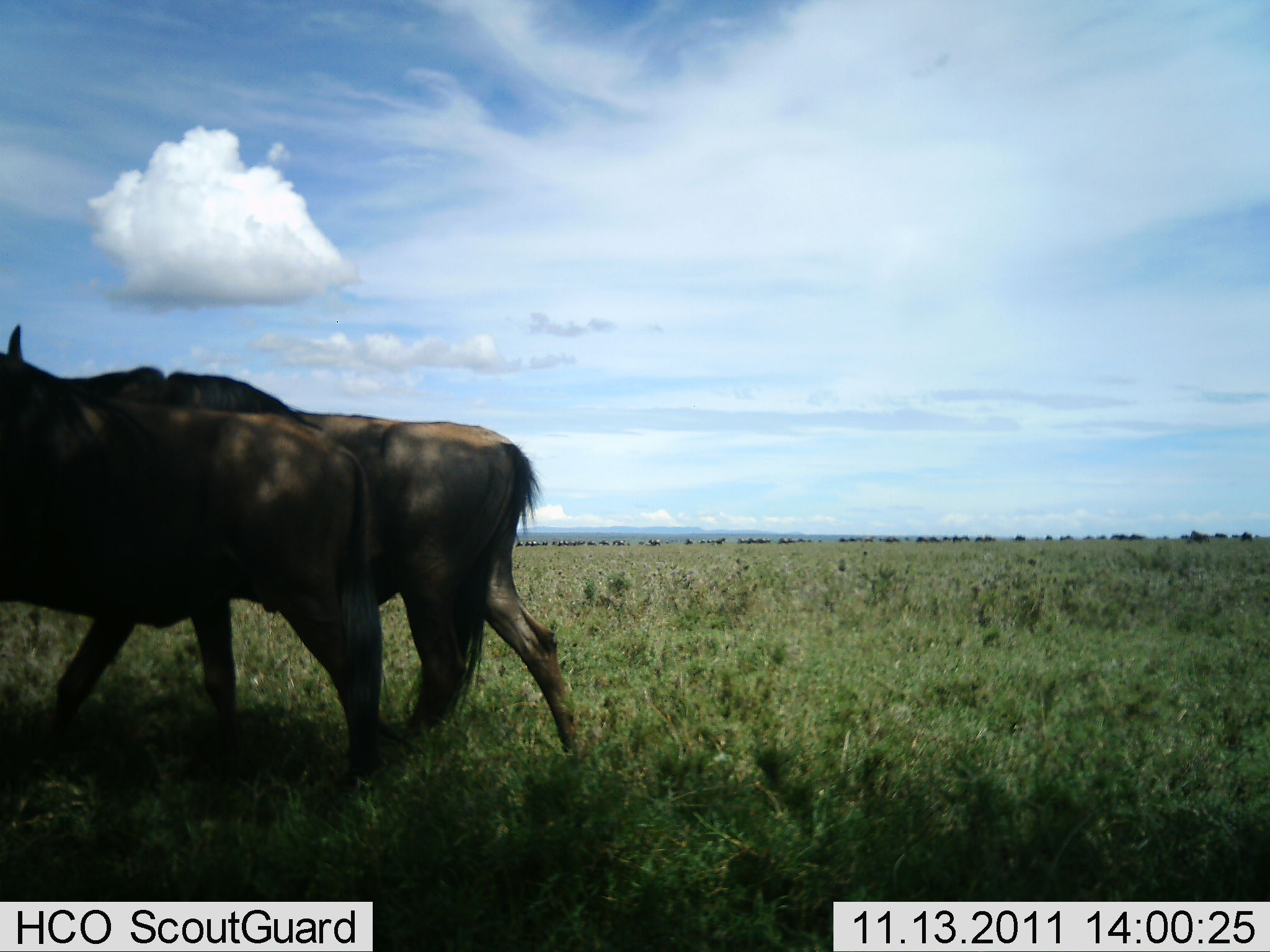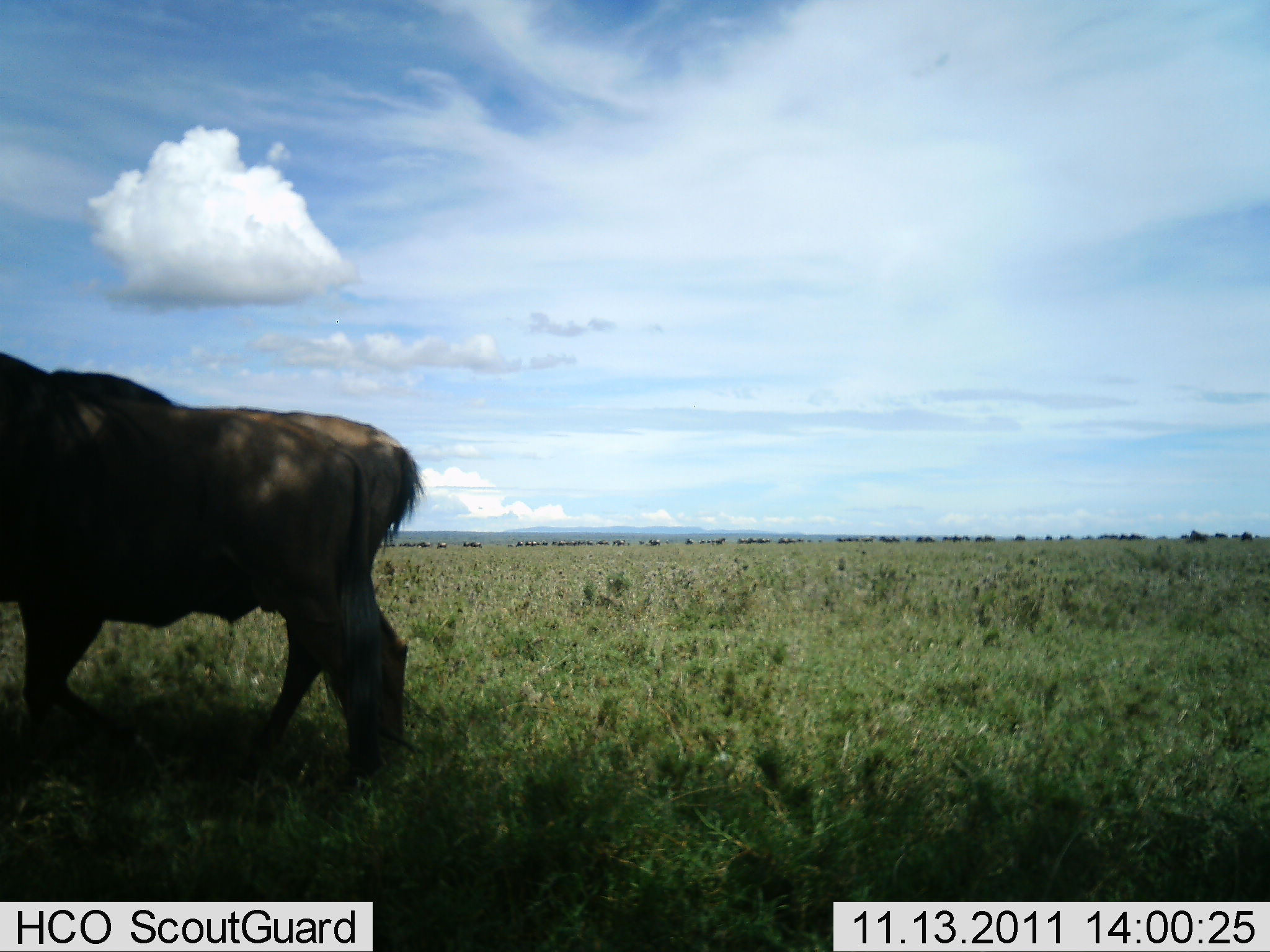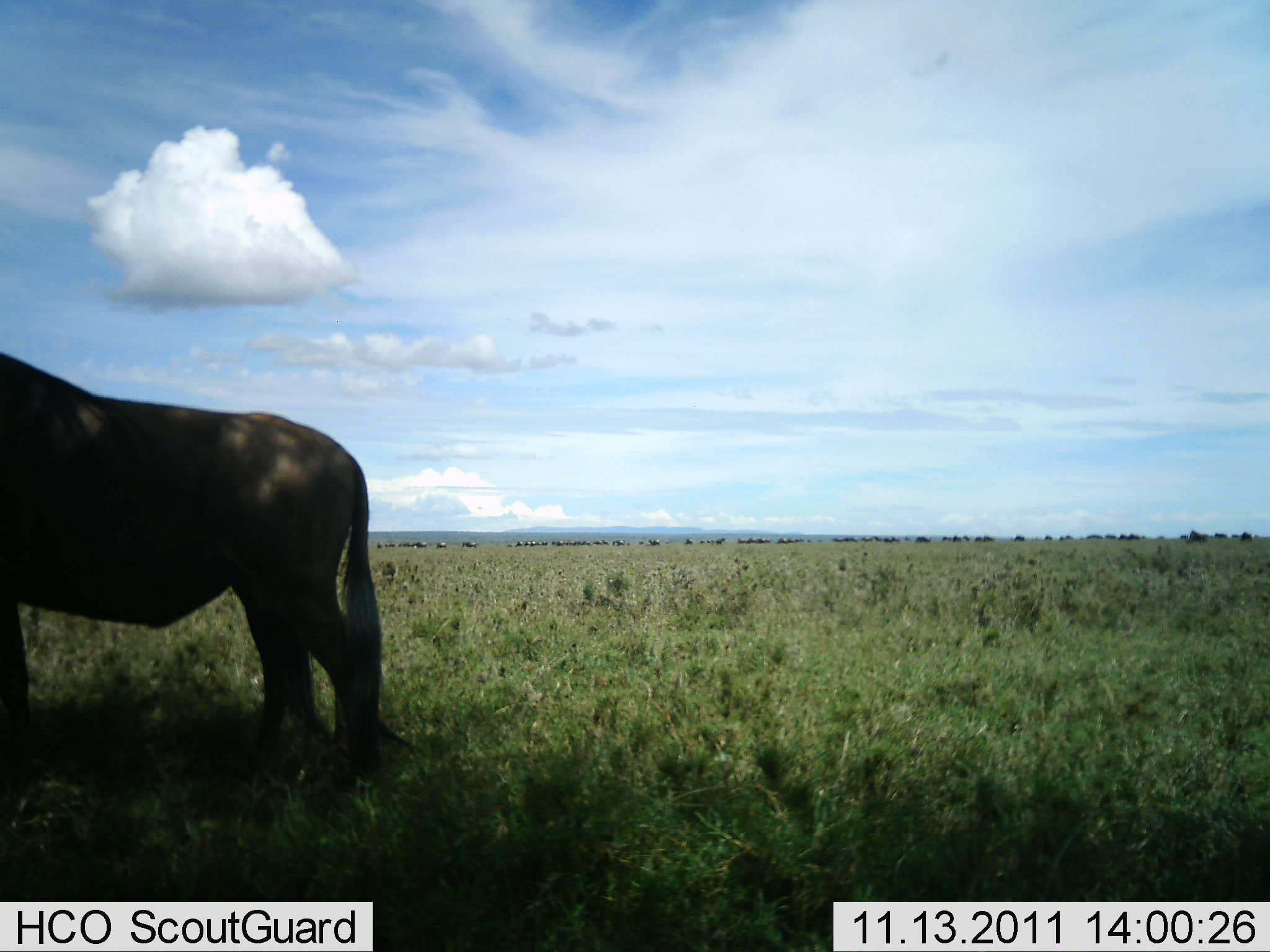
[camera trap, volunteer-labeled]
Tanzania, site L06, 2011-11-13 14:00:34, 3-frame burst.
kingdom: Animalia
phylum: Chordata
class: Mammalia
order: Artiodactyla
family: Bovidae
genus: Connochaetes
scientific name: Connochaetes taurinus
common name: blue wildebeest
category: wildebeest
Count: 2.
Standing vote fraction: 25%.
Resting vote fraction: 0%.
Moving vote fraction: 100%.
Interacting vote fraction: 0%.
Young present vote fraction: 0%.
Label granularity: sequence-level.